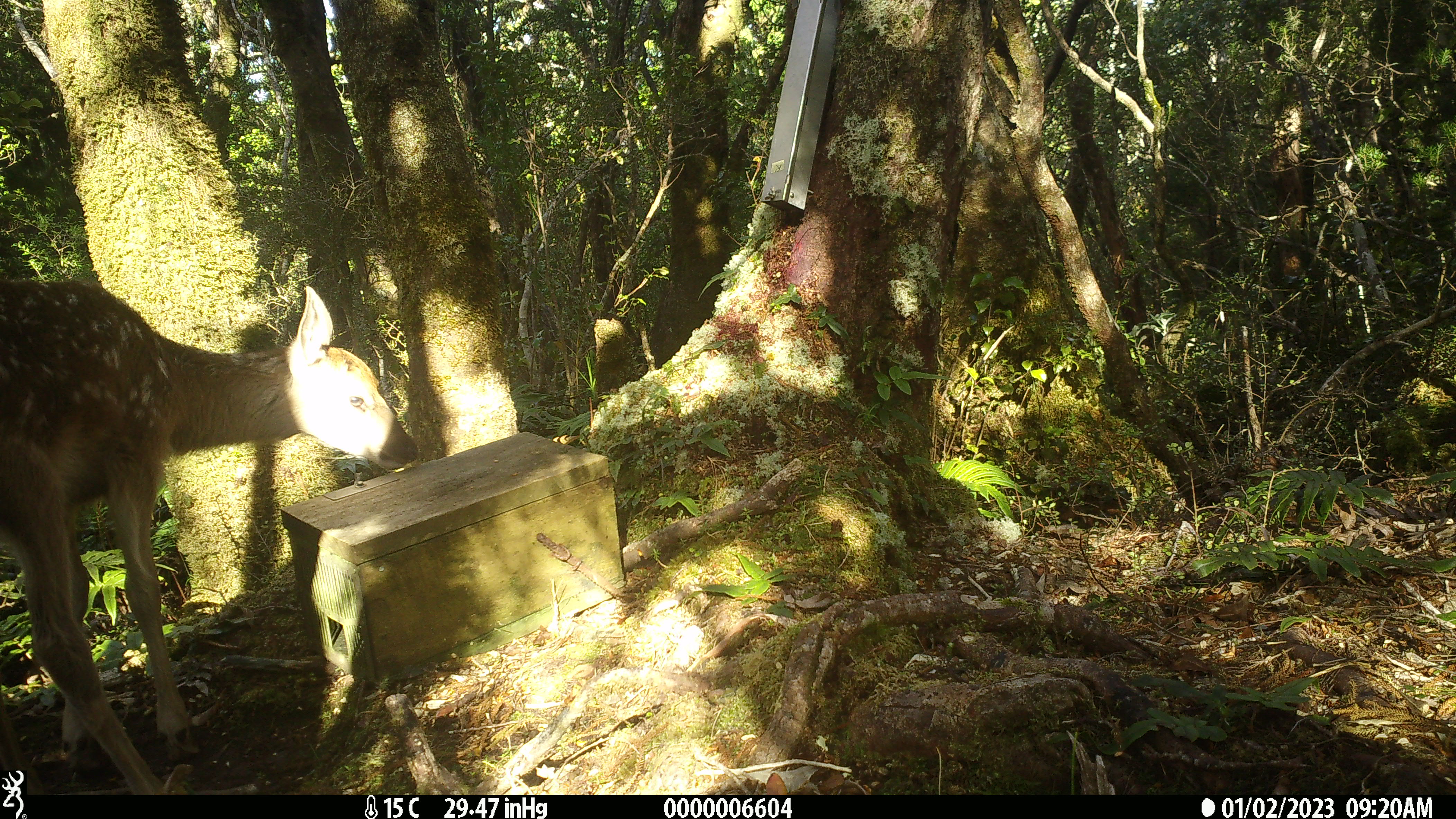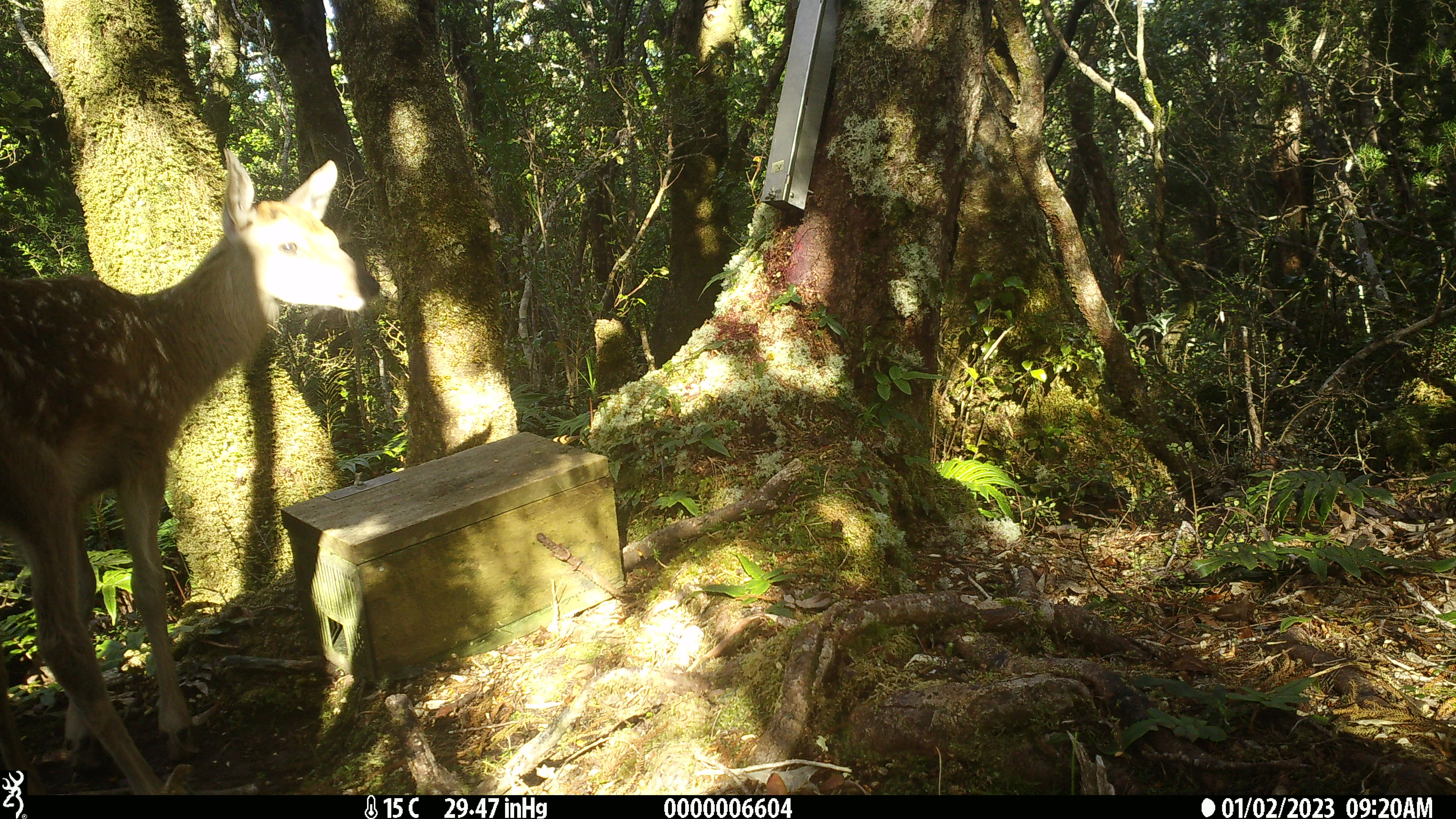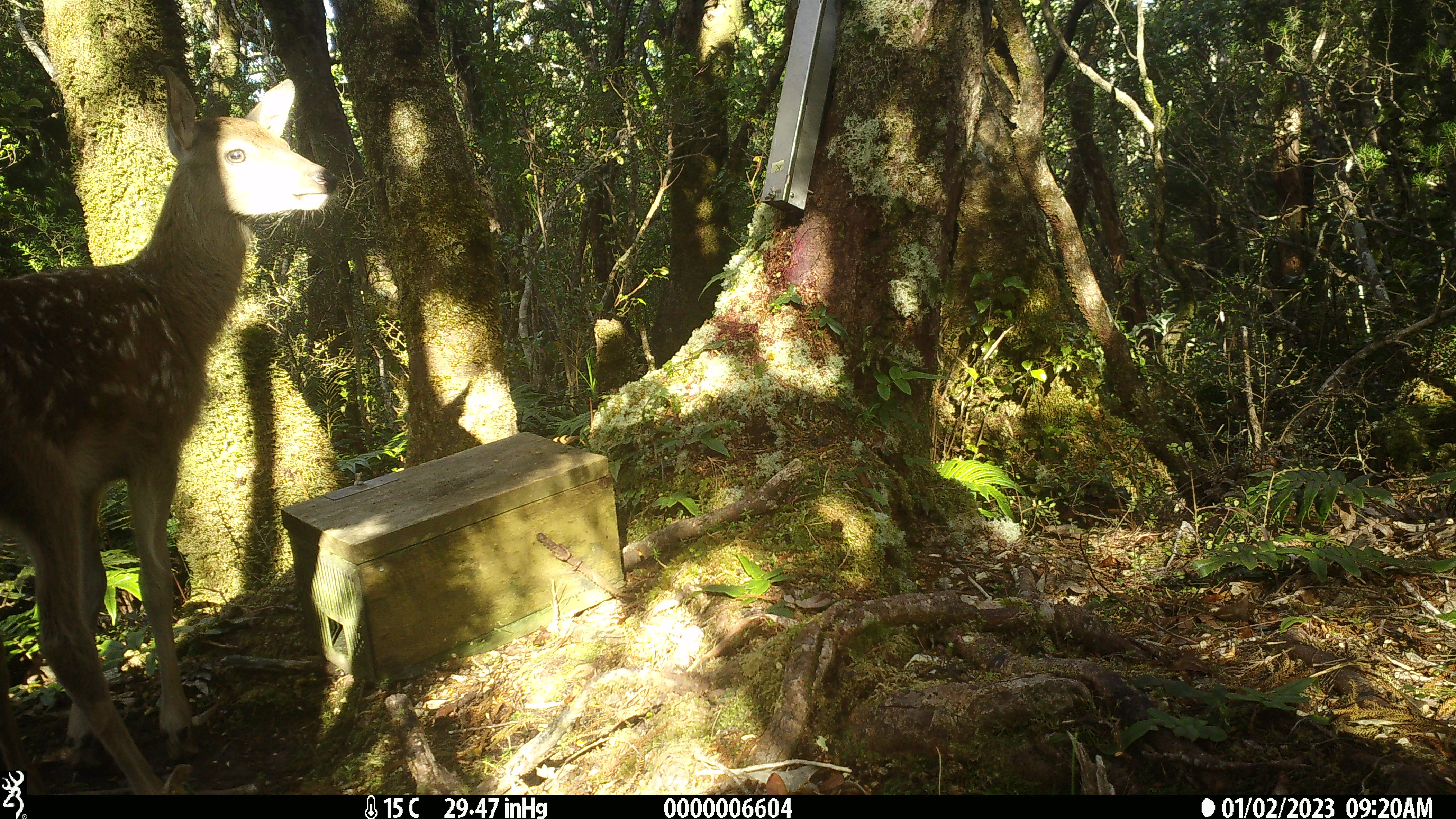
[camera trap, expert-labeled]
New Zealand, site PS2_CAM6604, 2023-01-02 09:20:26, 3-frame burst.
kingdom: Animalia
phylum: Chordata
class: Mammalia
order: Artiodactyla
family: Cervidae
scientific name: Cervidae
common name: deer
Deer (Cervidae).